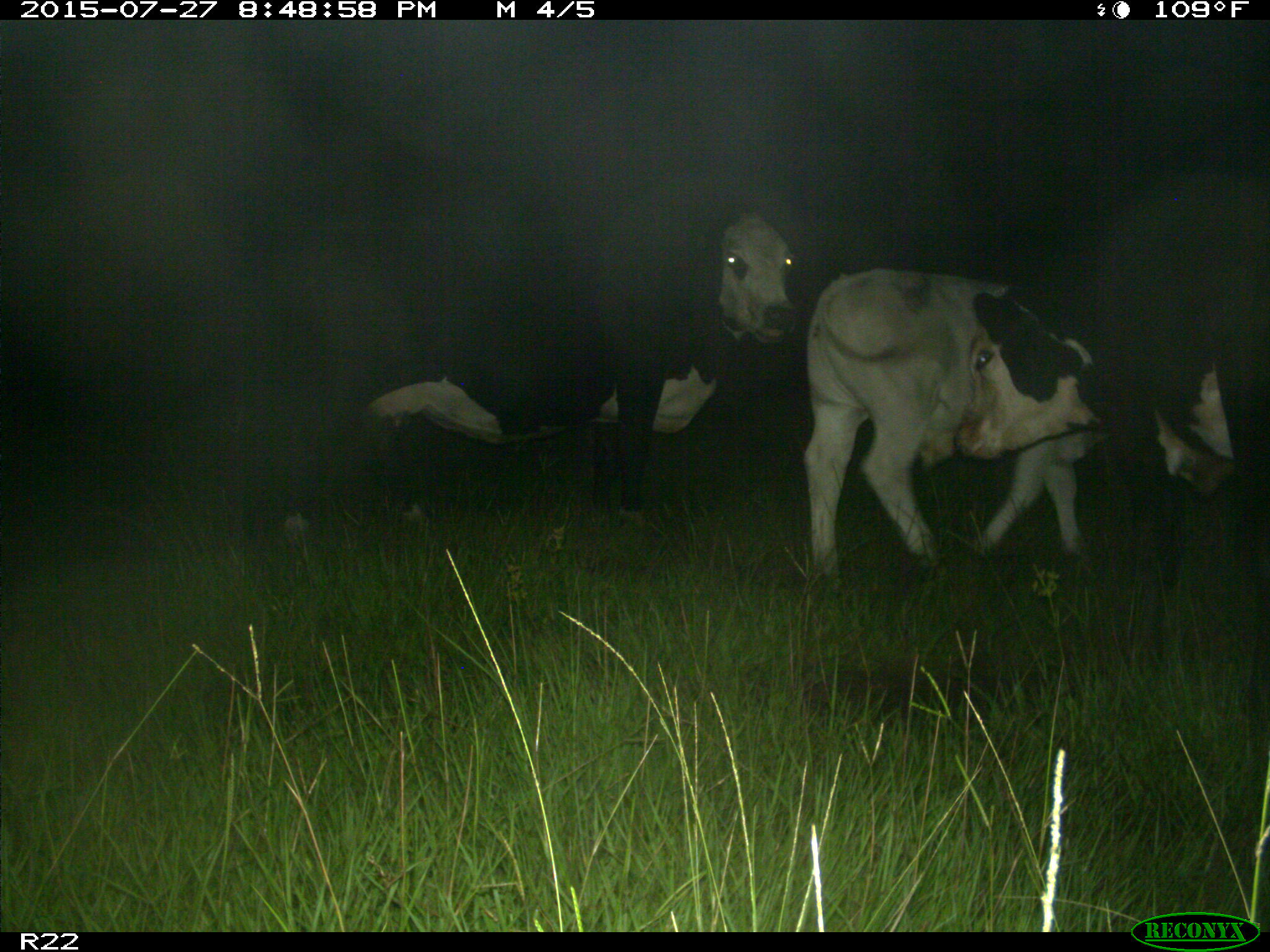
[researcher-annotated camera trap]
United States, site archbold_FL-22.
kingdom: Animalia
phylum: Chordata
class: Mammalia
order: Artiodactyla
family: Bovidae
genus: Bos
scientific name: Bos taurus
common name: domestic cow